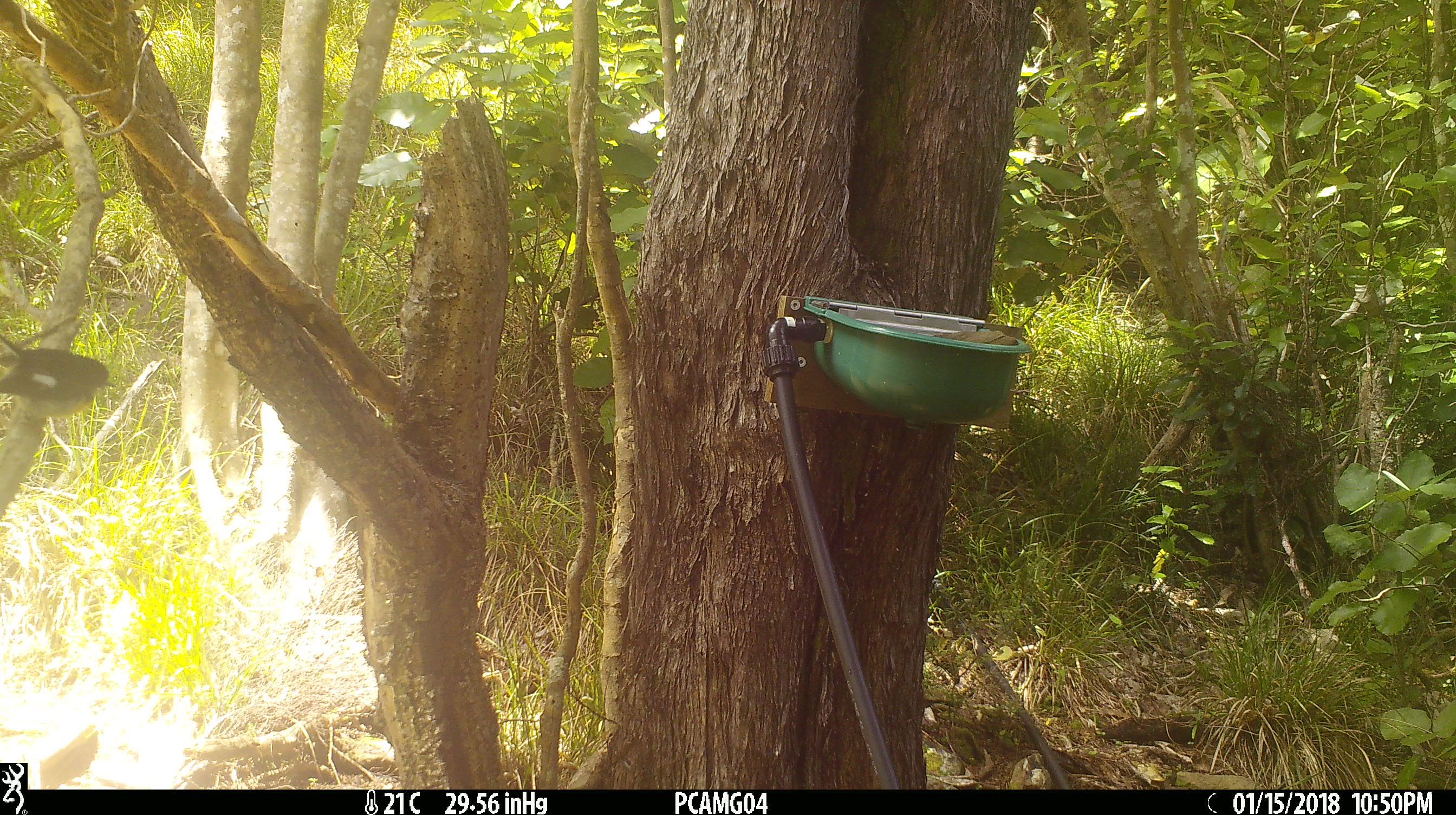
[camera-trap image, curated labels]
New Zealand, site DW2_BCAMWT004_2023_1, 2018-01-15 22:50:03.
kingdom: Animalia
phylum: Chordata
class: Aves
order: Passeriformes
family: Petroicidae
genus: Petroica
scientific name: Petroica macrocephala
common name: tomtit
Tomtit (Petroica macrocephala).